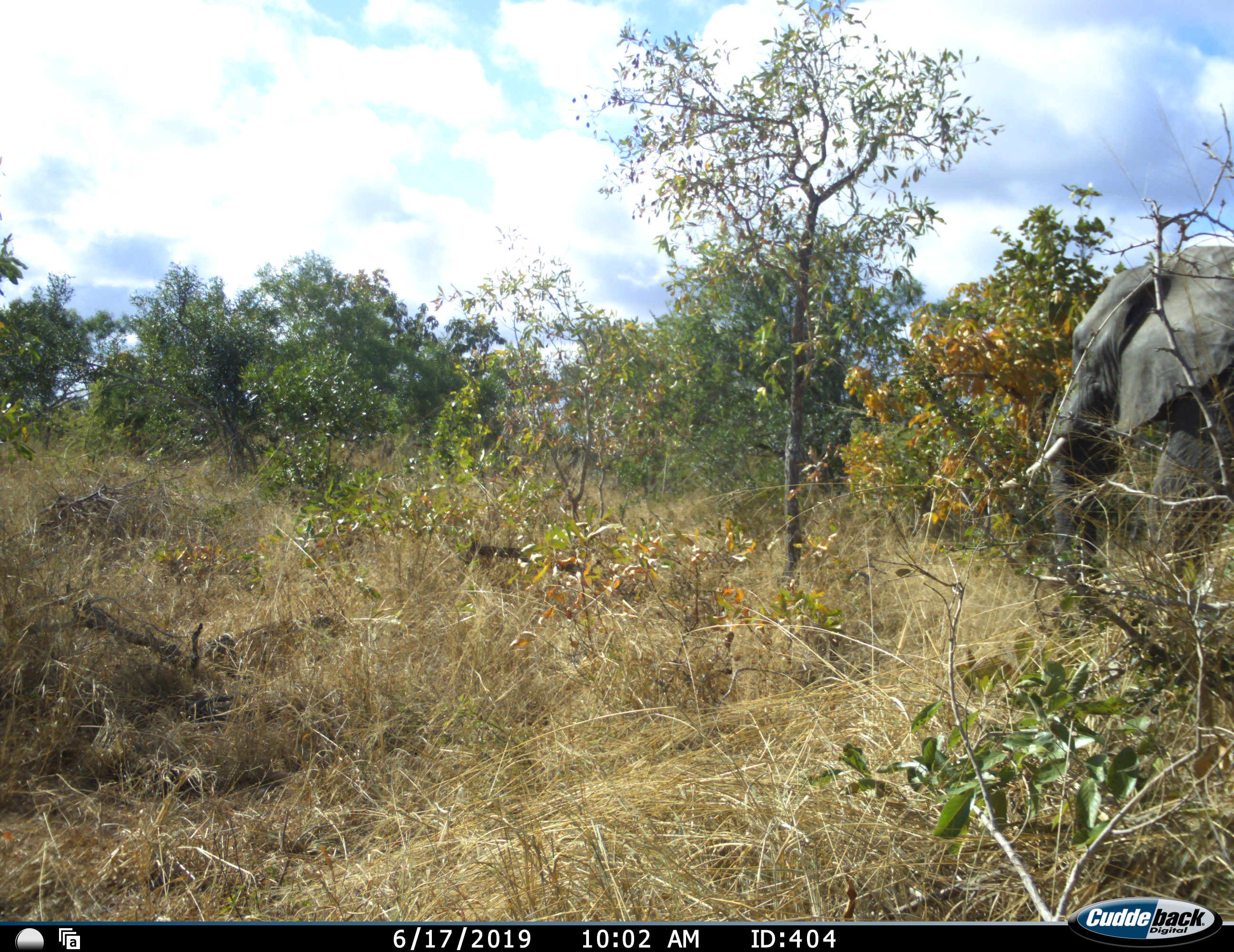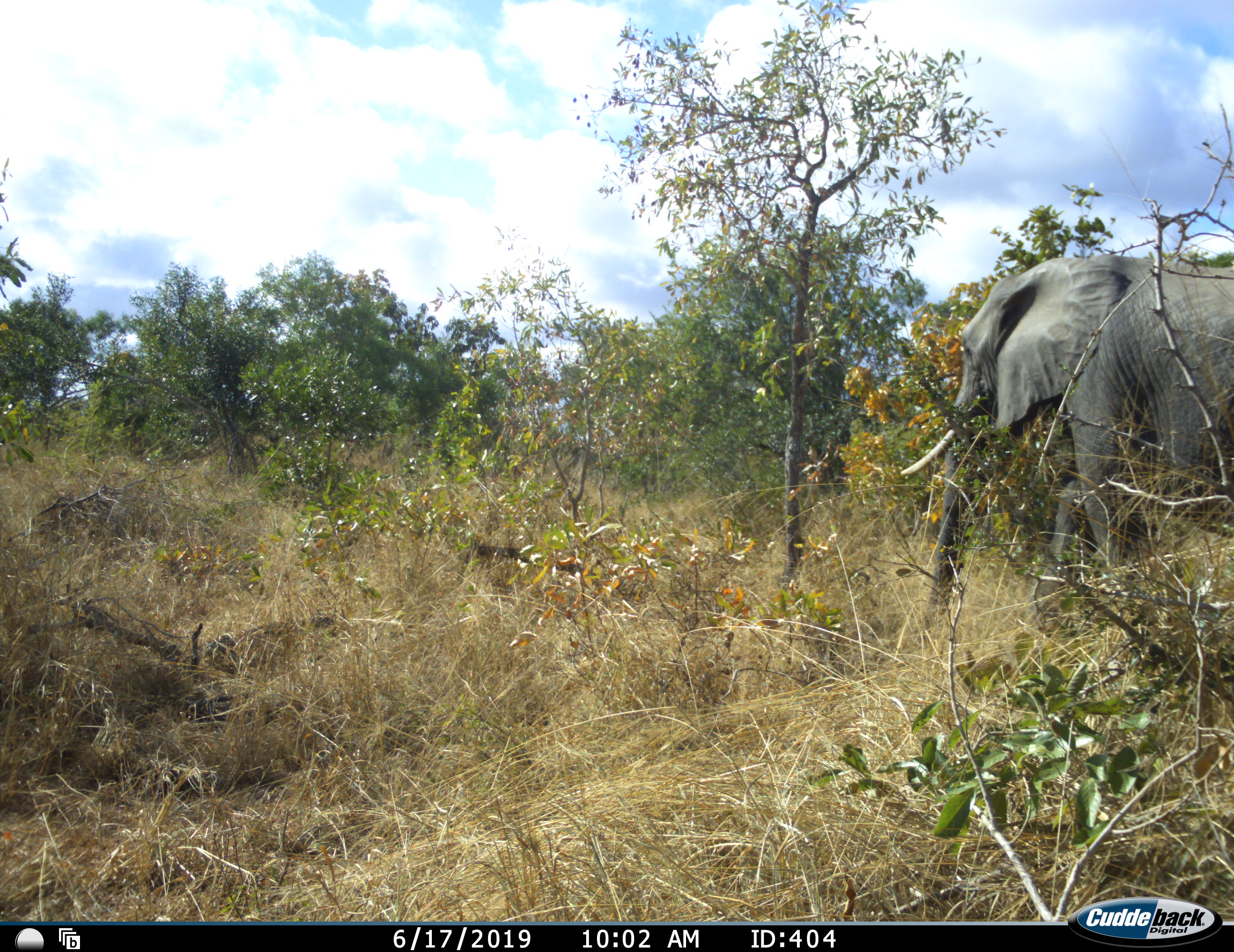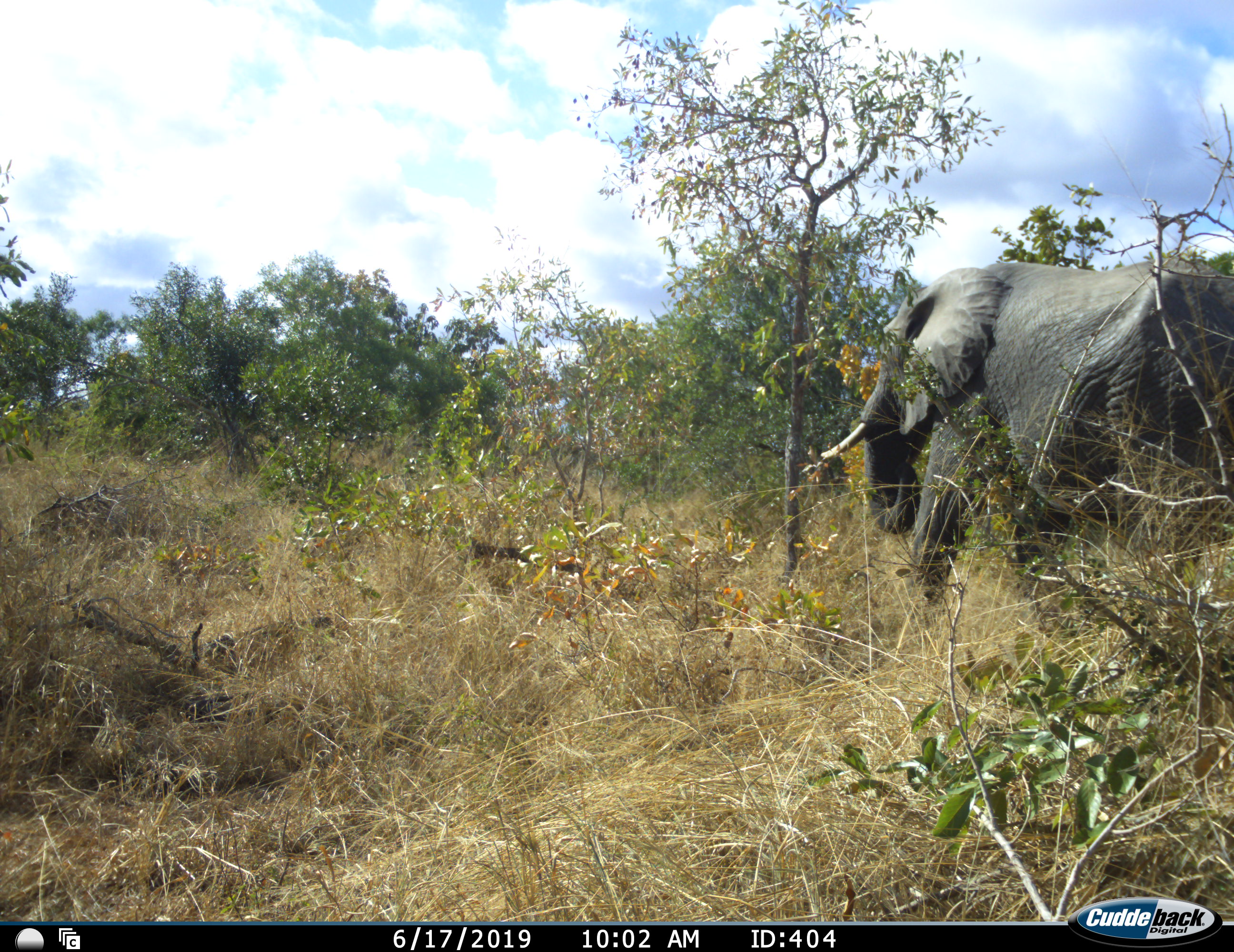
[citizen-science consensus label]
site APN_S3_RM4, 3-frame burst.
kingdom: Animalia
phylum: Chordata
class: Mammalia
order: Proboscidea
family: Elephantidae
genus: Loxodonta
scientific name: Loxodonta africana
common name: african bush elephant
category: elephant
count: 1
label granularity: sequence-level